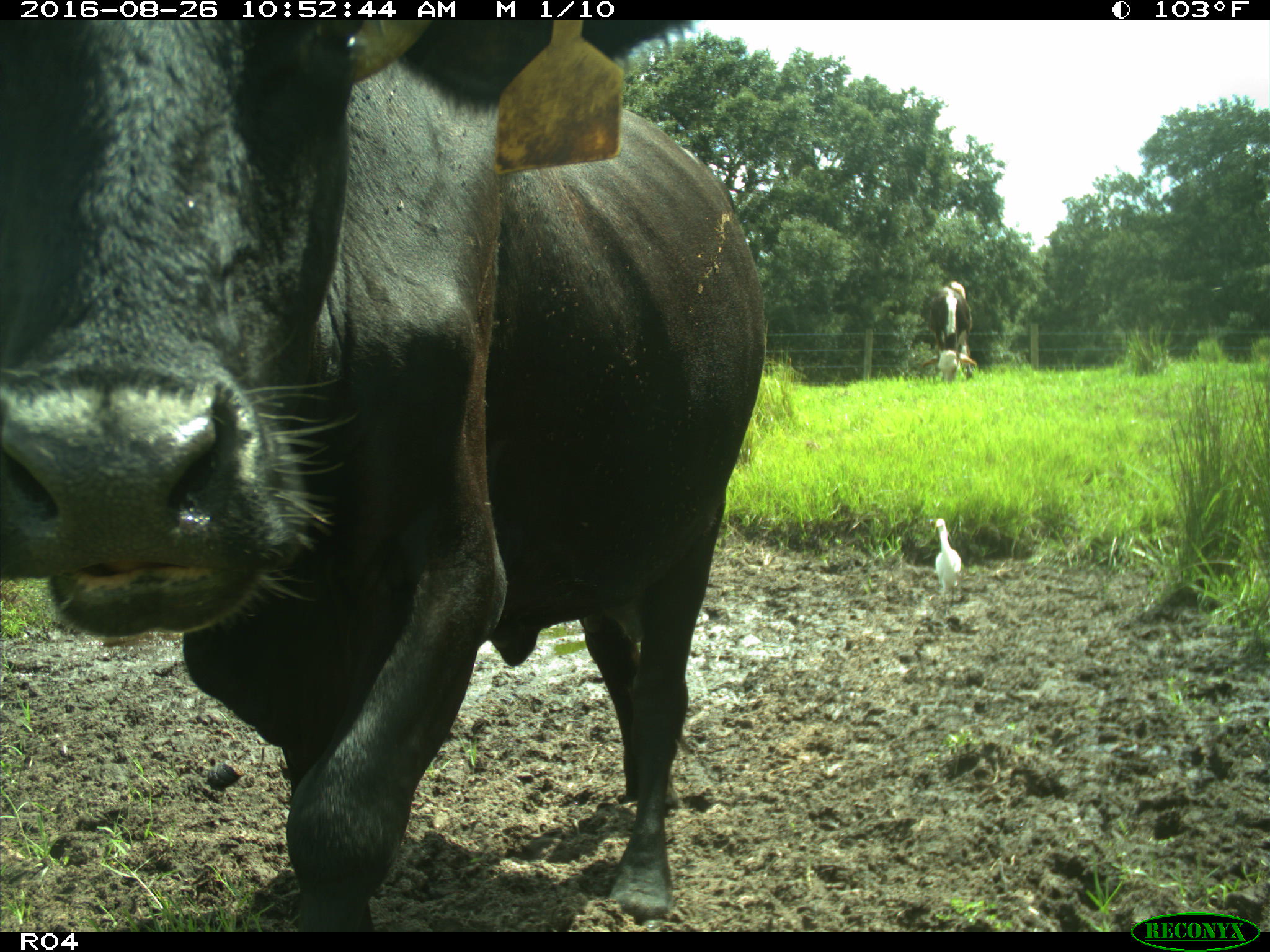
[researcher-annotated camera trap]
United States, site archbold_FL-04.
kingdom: Animalia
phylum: Chordata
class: Mammalia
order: Artiodactyla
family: Bovidae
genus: Bos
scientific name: Bos taurus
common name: domestic cow